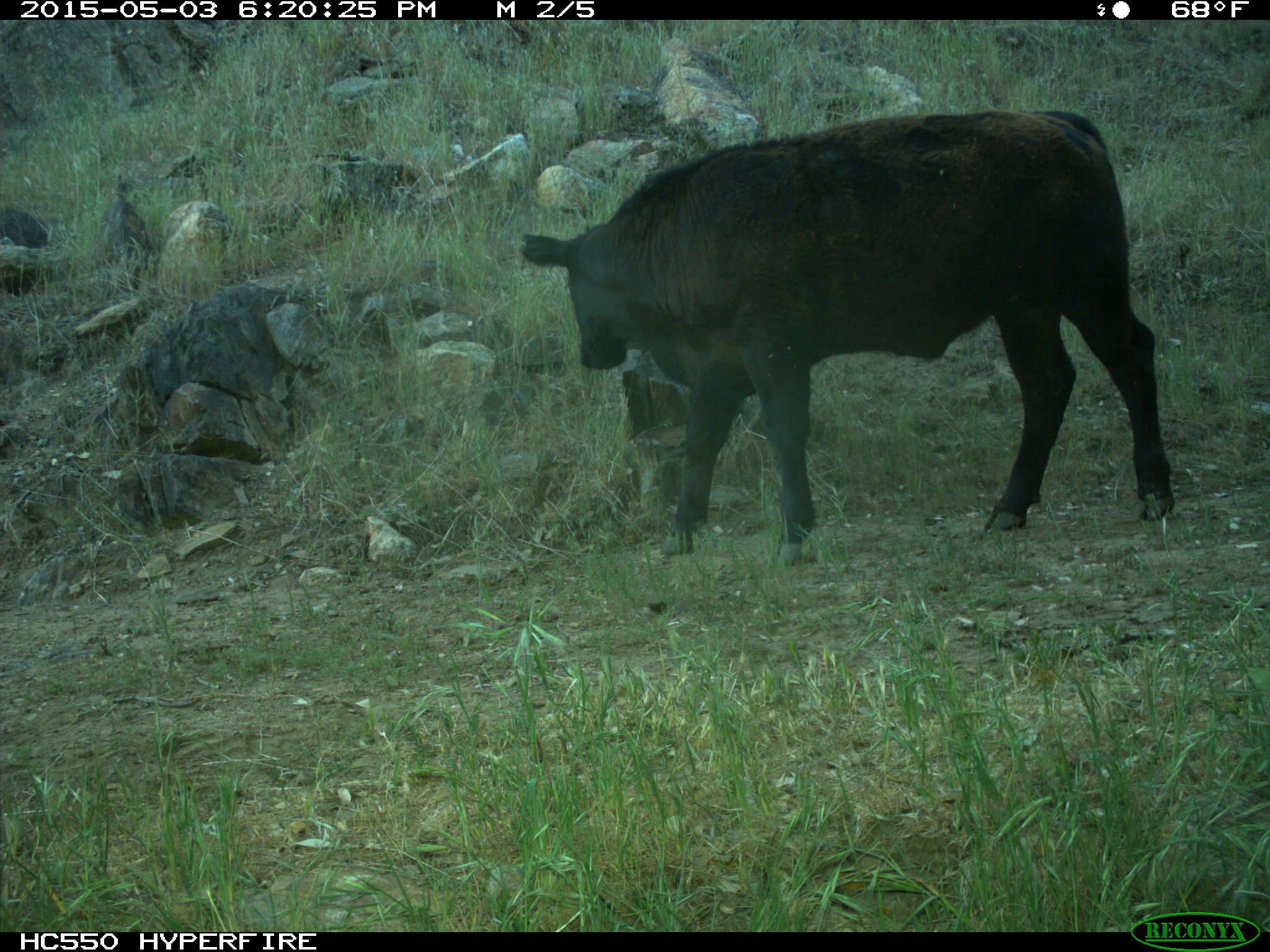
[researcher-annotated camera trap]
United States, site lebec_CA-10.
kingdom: Animalia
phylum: Chordata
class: Mammalia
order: Artiodactyla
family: Bovidae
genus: Bos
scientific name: Bos taurus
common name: domestic cow